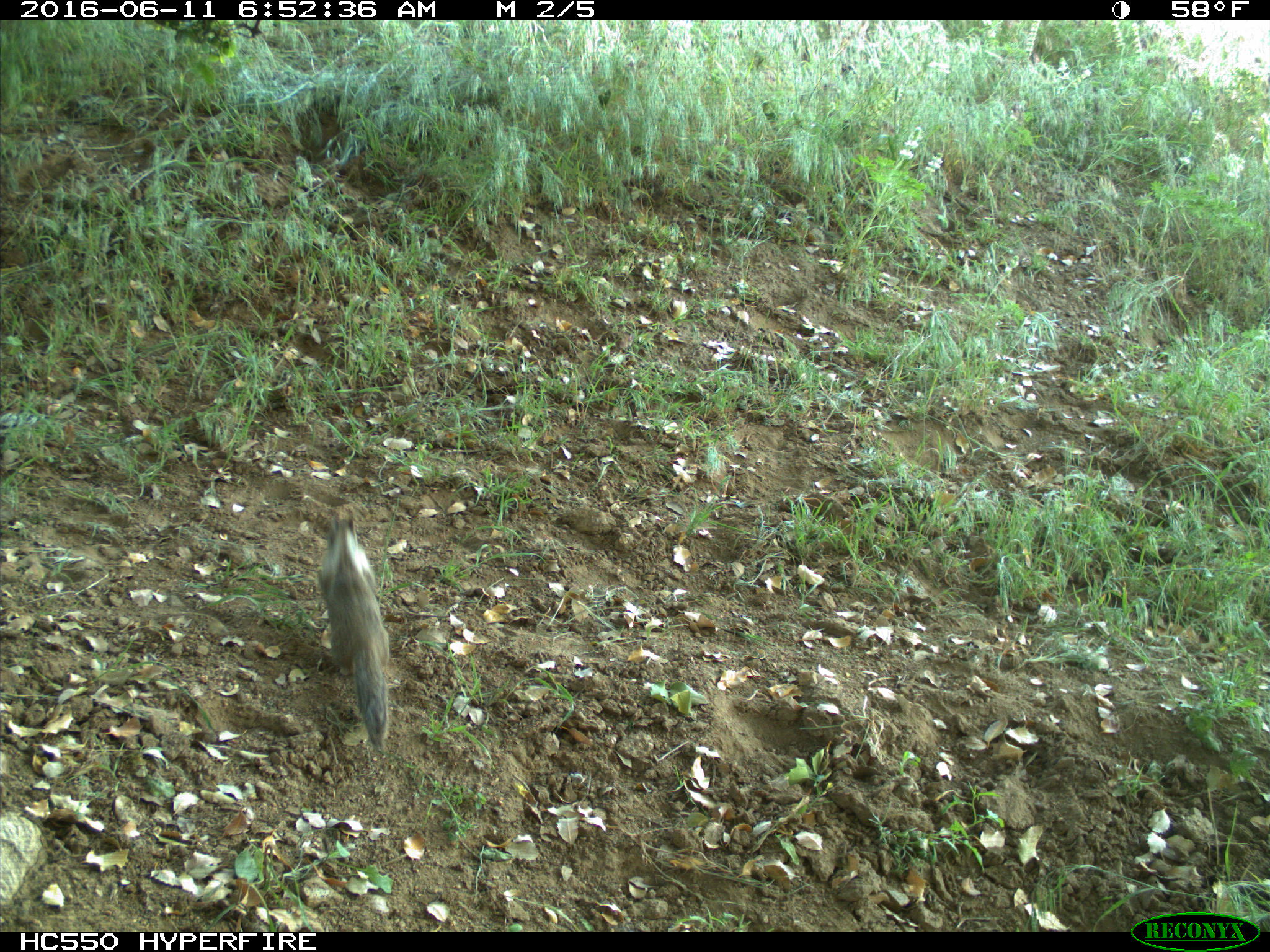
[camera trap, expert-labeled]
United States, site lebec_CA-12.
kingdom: Animalia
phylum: Chordata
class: Mammalia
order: Rodentia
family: Sciuridae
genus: Otospermophilus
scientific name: Otospermophilus beecheyi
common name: california ground squirrel